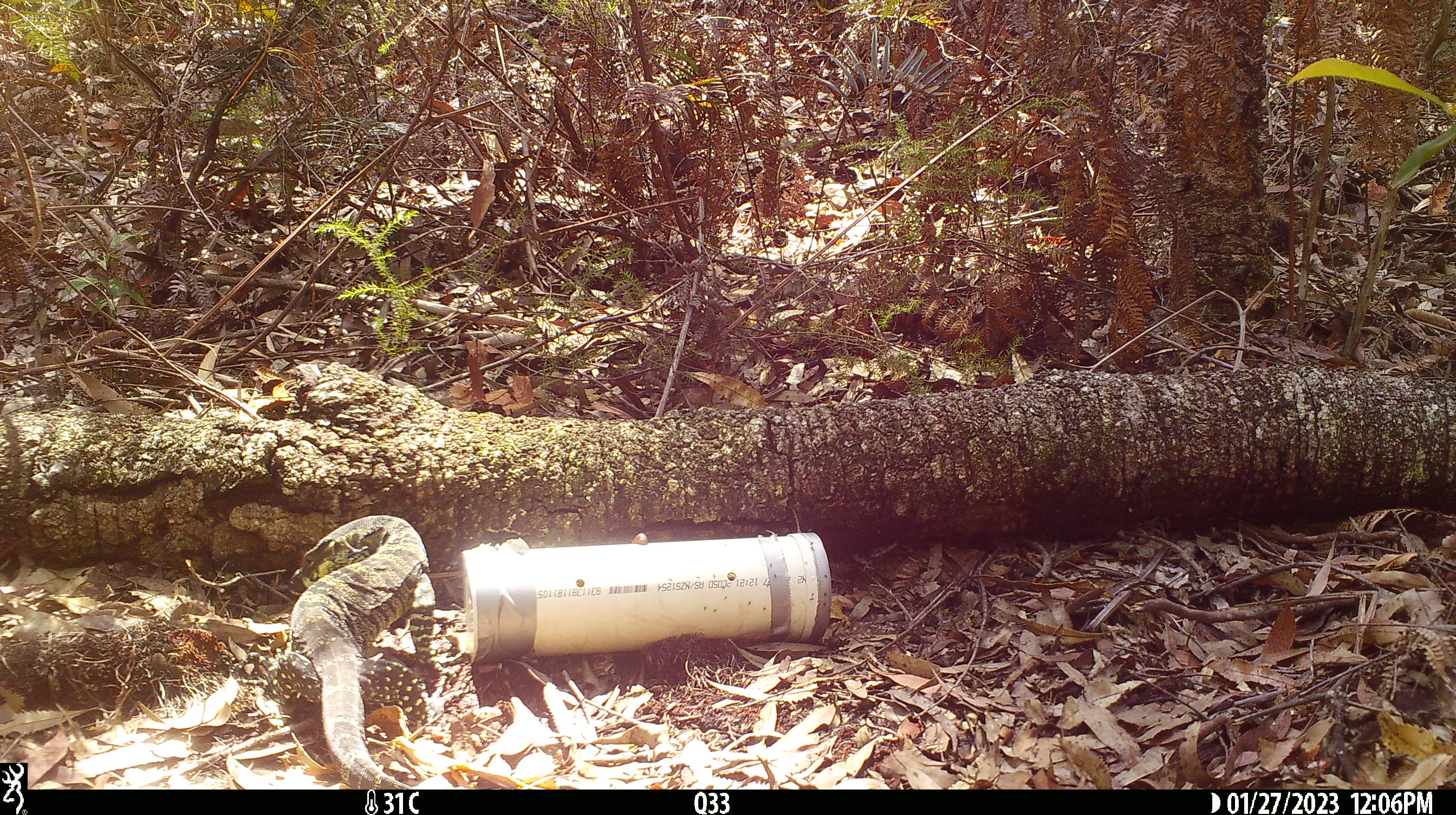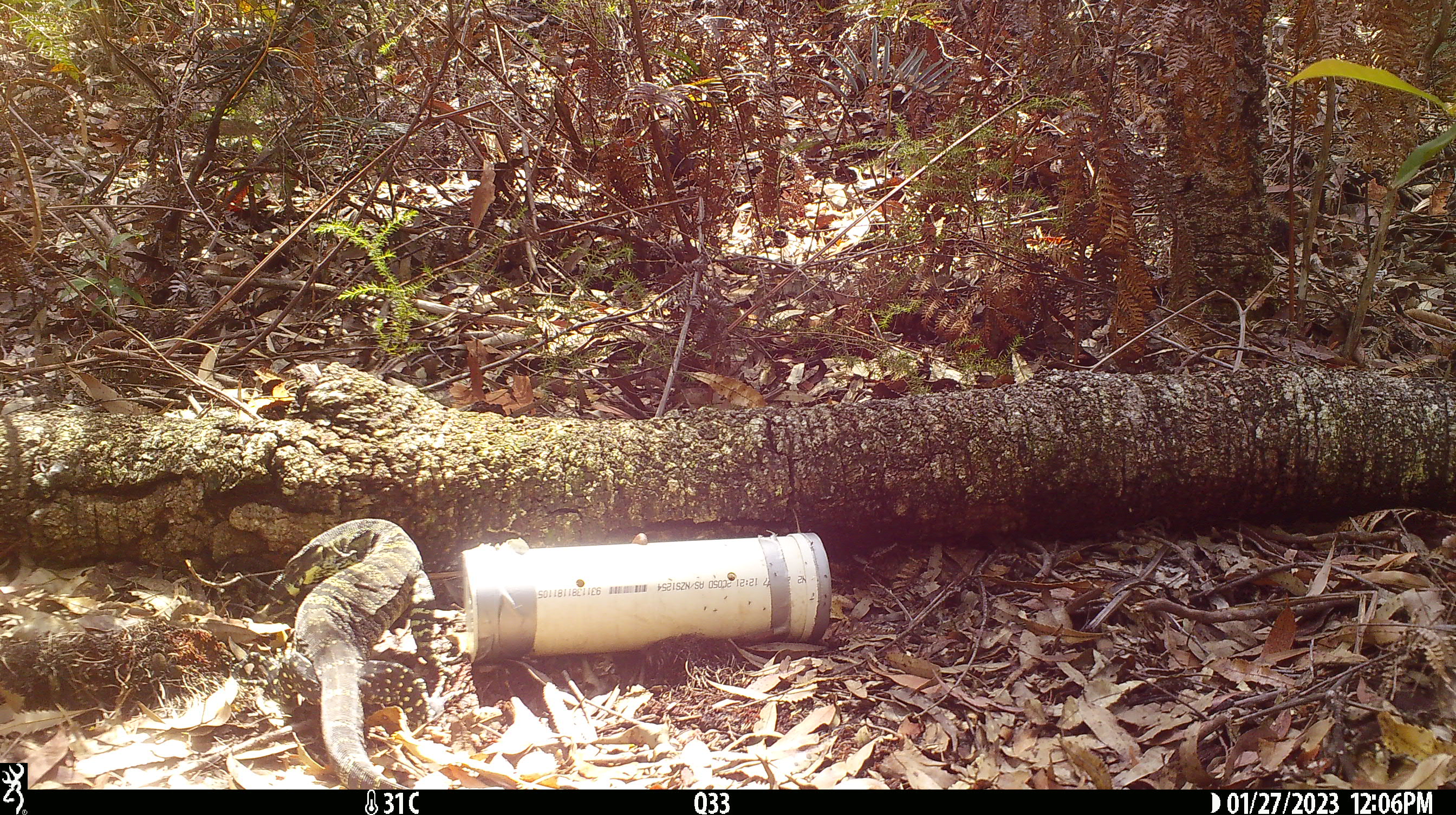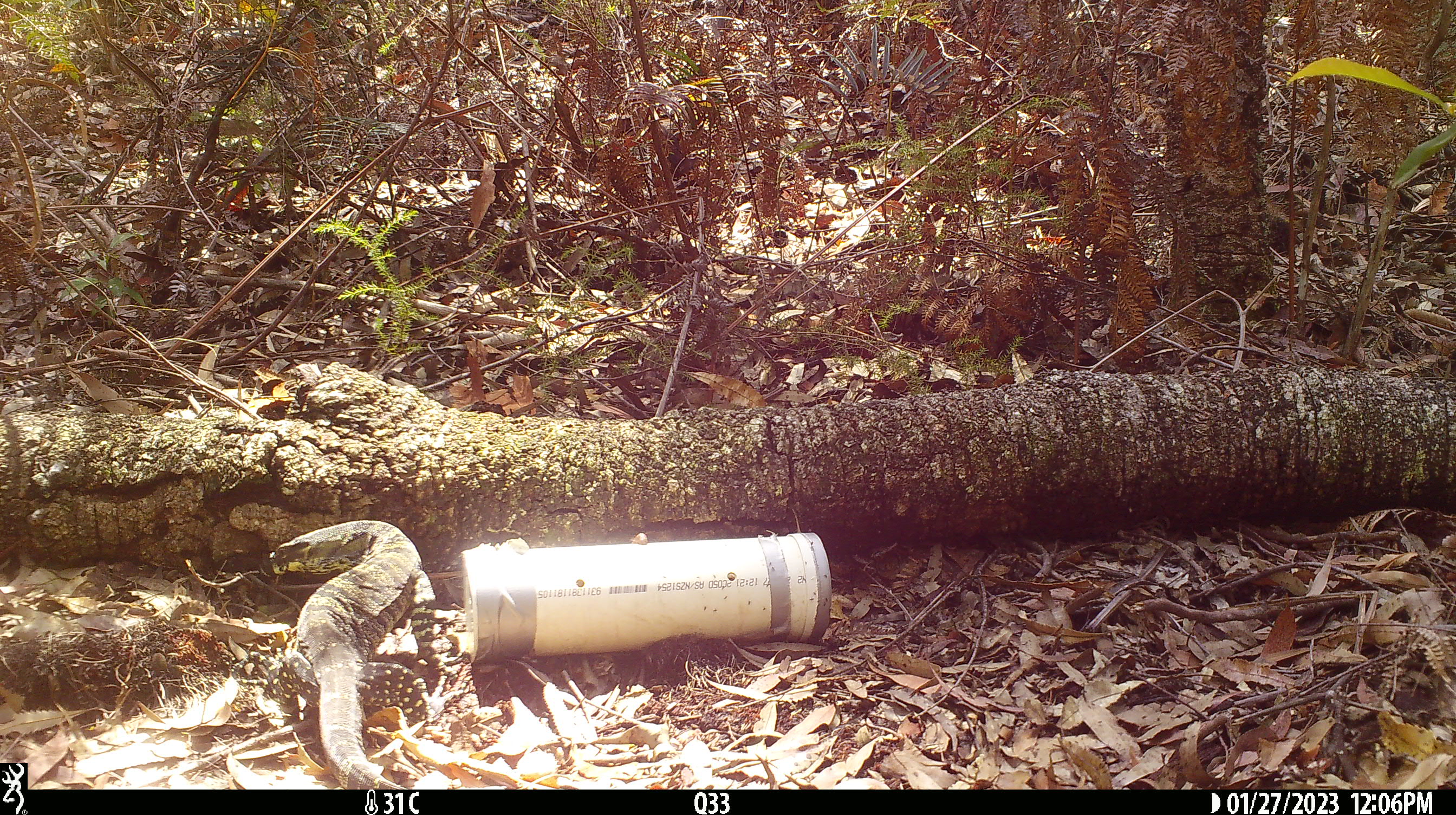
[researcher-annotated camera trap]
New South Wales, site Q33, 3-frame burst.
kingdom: Animalia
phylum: Chordata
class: Reptilia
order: Squamata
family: Varanidae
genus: Varanus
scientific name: Varanus varius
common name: lace monitor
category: goanna